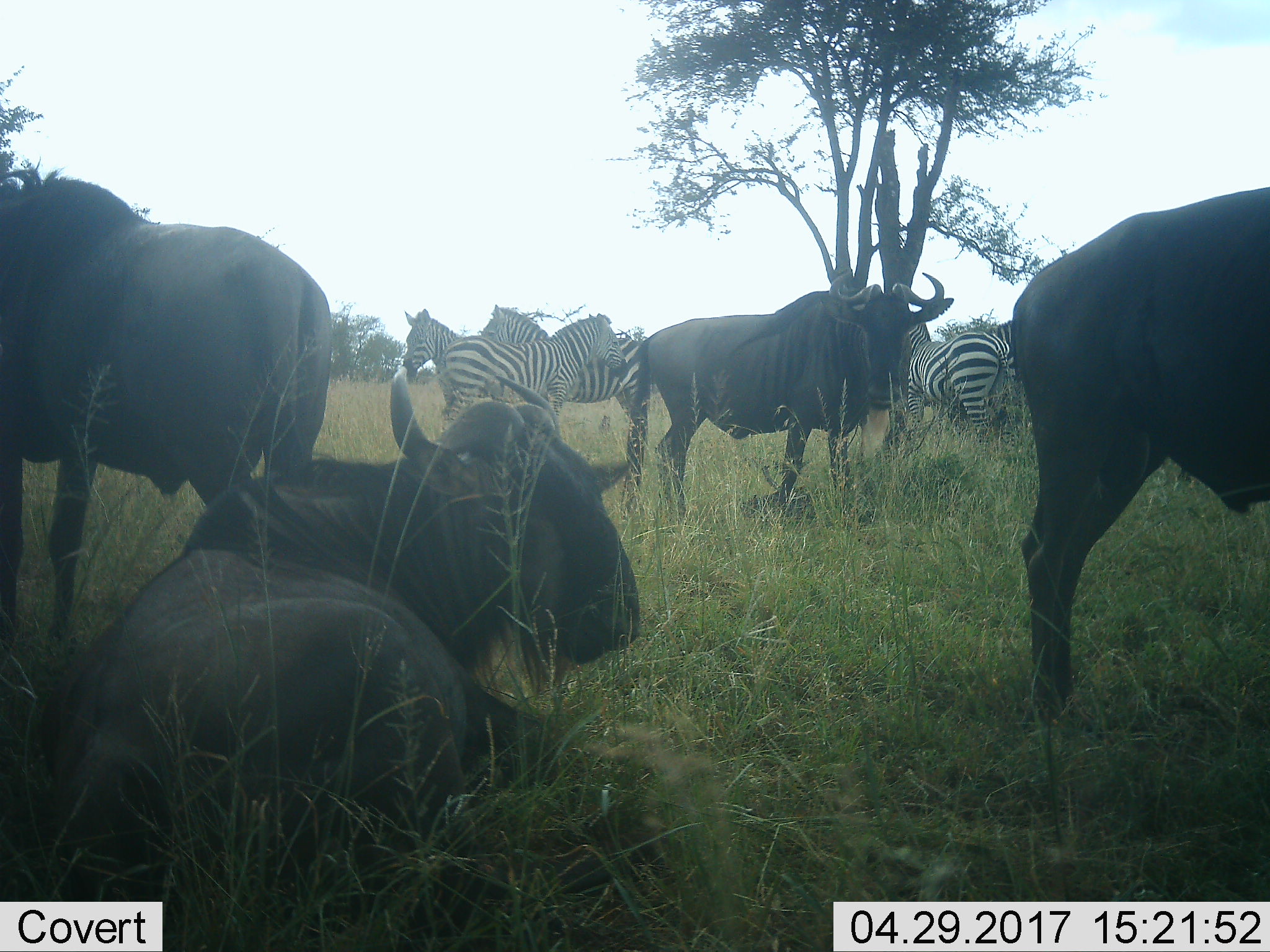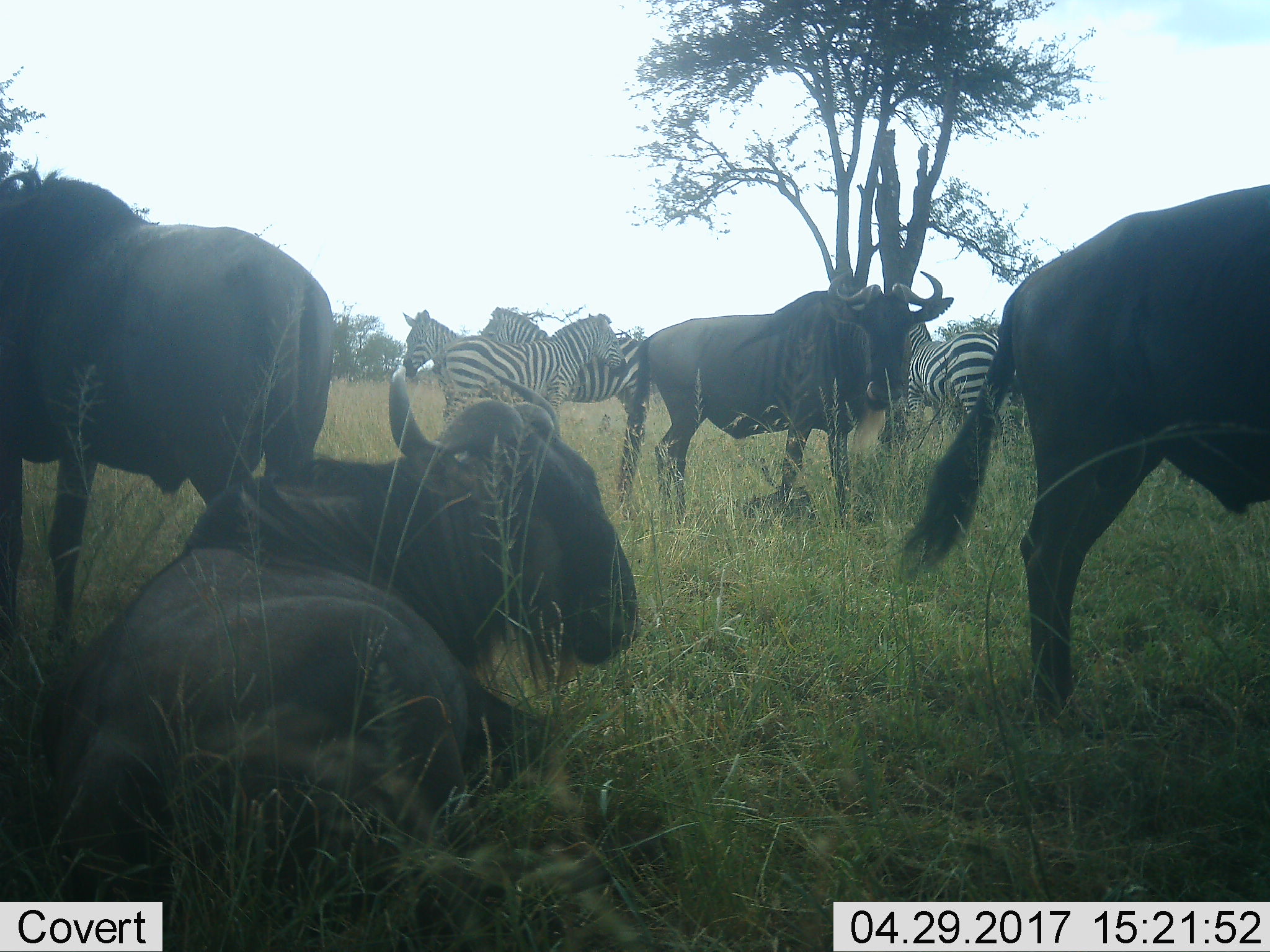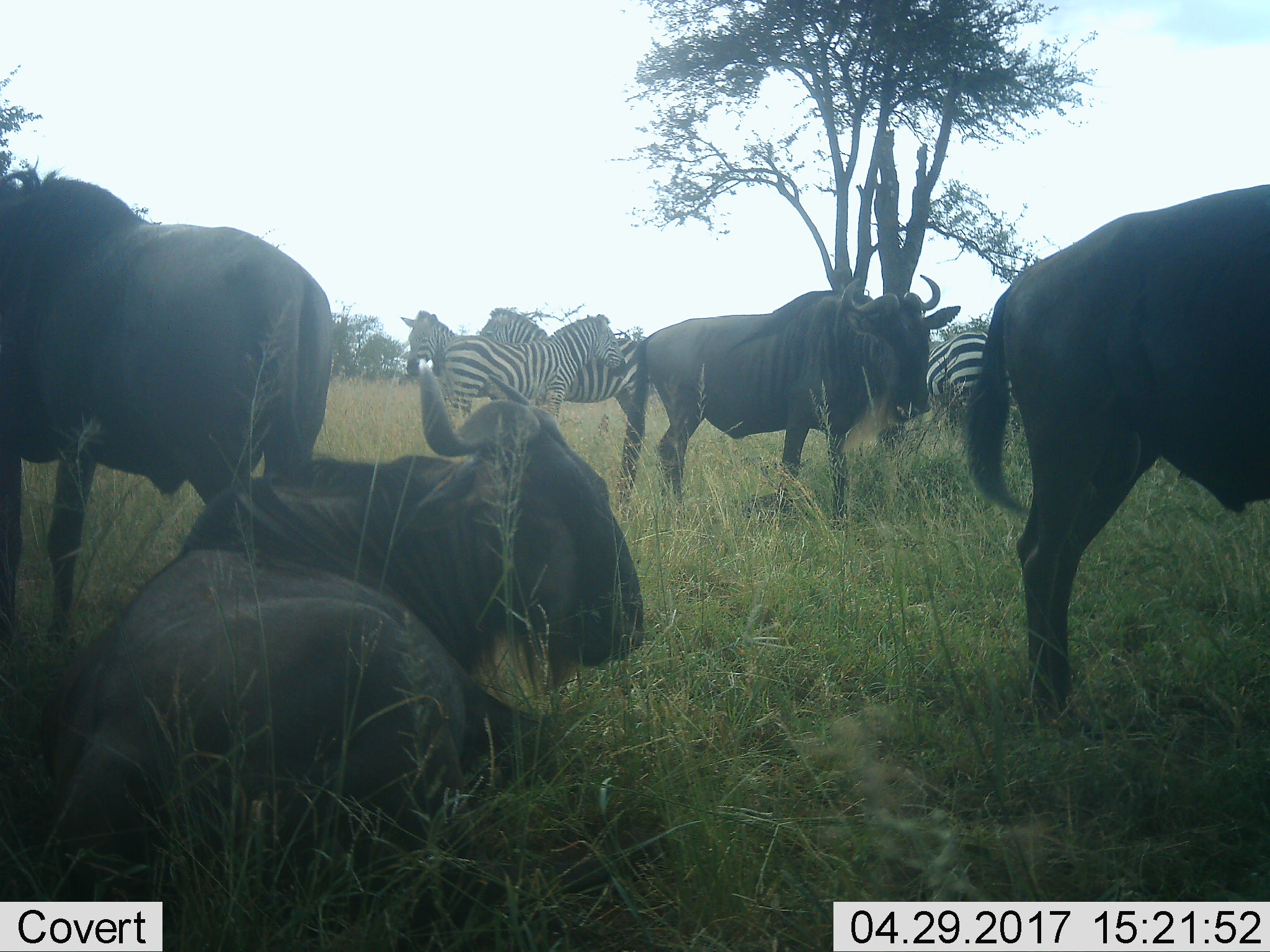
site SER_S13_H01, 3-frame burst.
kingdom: Animalia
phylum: Chordata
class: Mammalia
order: Artiodactyla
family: Bovidae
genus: Connochaetes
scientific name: Connochaetes taurinus taurinus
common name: blue wildebeest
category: wildebeestblue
Wildebeestblue (blue wildebeest) (Connochaetes taurinus taurinus), count 4. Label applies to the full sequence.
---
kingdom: Animalia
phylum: Chordata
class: Mammalia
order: Perissodactyla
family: Equidae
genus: Equus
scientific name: Equus quagga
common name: plains zebra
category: zebraplains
Zebraplains (plains zebra) (Equus quagga), count 5. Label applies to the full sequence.